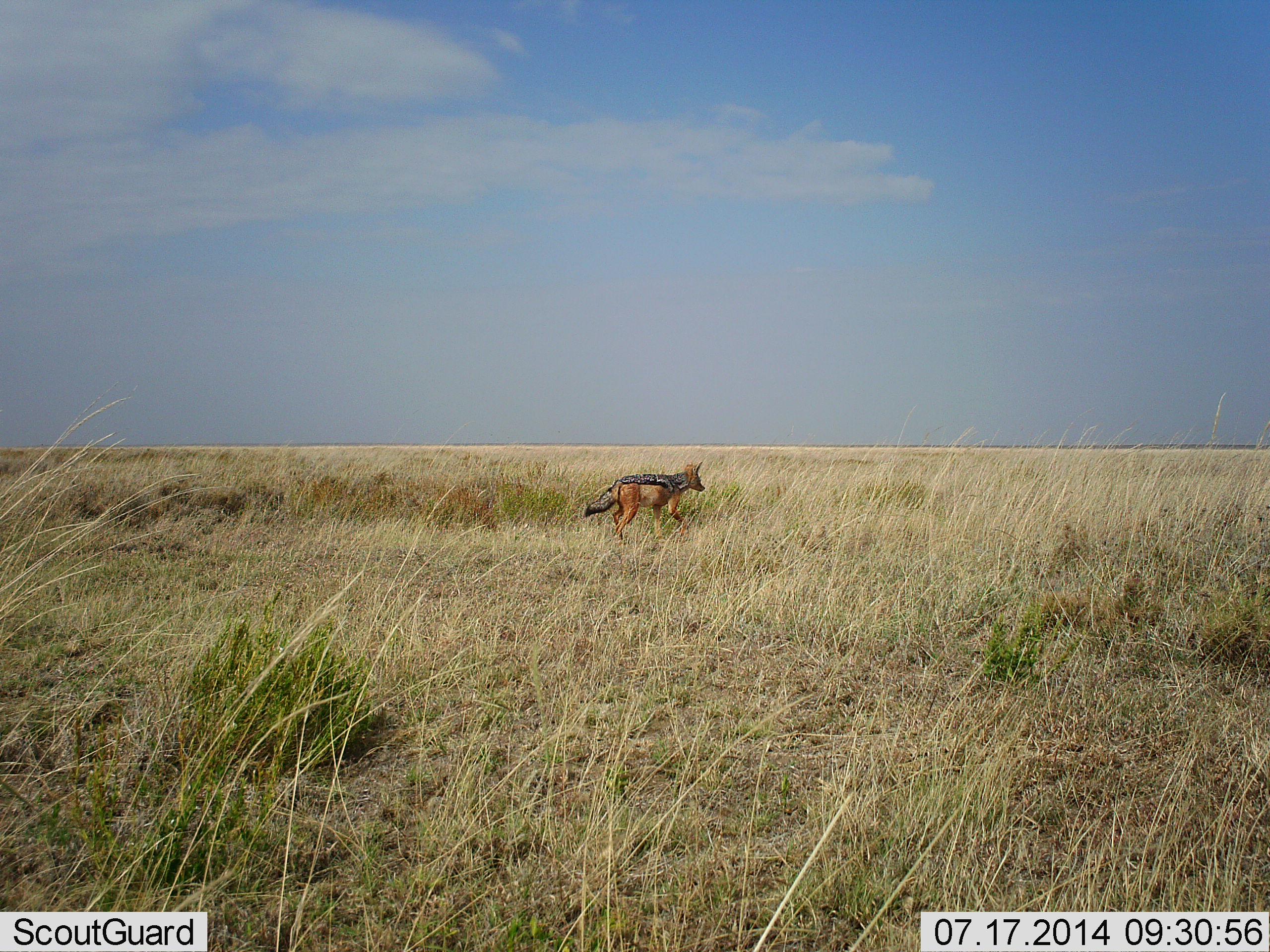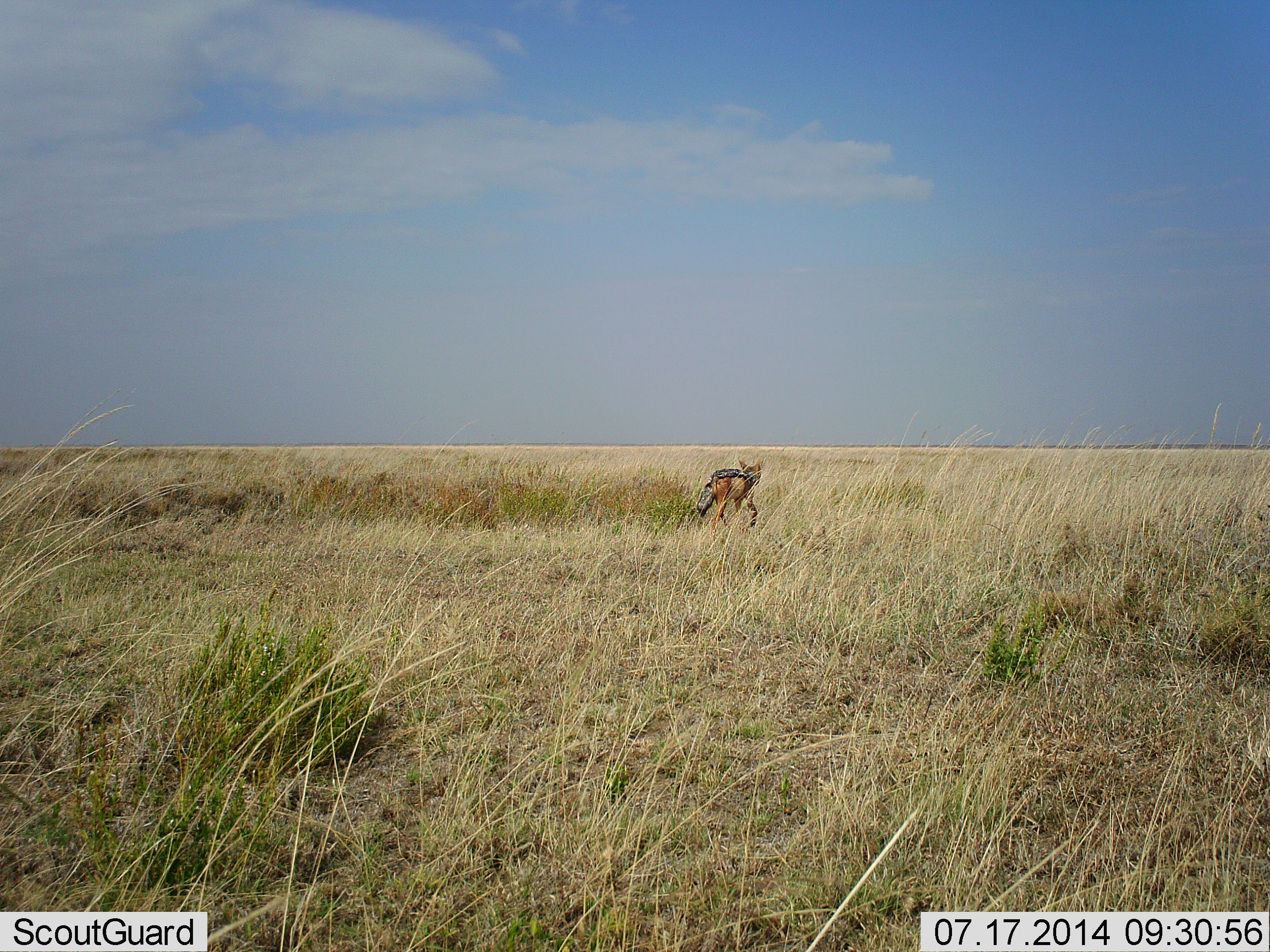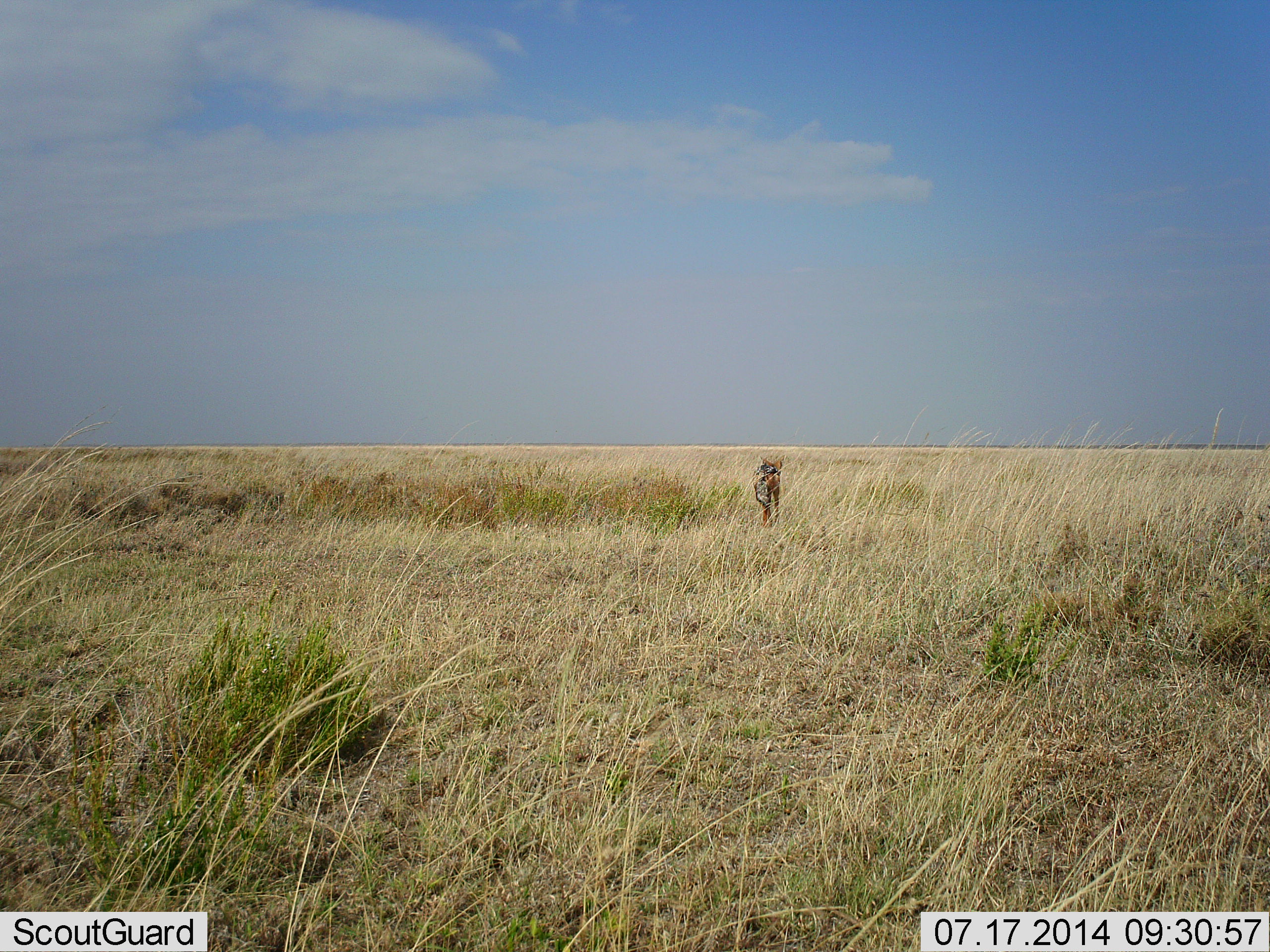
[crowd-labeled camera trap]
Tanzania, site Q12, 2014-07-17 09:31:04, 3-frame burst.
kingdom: Animalia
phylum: Chordata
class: Mammalia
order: Carnivora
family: Canidae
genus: Lupulella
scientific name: Lupulella mesomelas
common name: black-backed jackal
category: jackal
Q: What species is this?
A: Jackal (black-backed jackal) (Lupulella mesomelas).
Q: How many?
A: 1.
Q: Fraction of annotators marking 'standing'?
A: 10%.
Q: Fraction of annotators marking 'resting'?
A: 0%.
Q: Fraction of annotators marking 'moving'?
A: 90%.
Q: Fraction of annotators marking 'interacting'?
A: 0%.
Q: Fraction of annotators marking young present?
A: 0%.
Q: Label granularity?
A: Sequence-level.